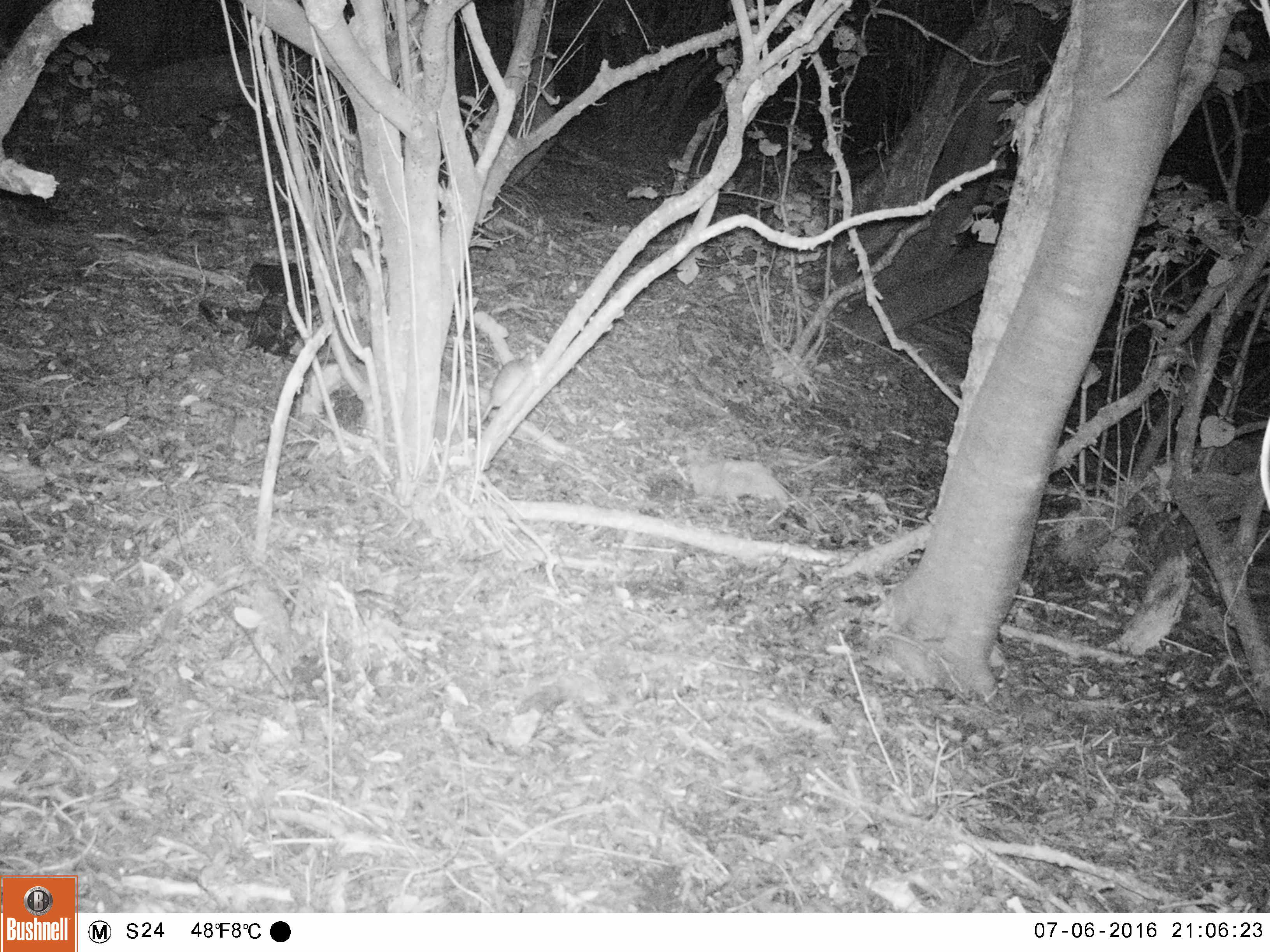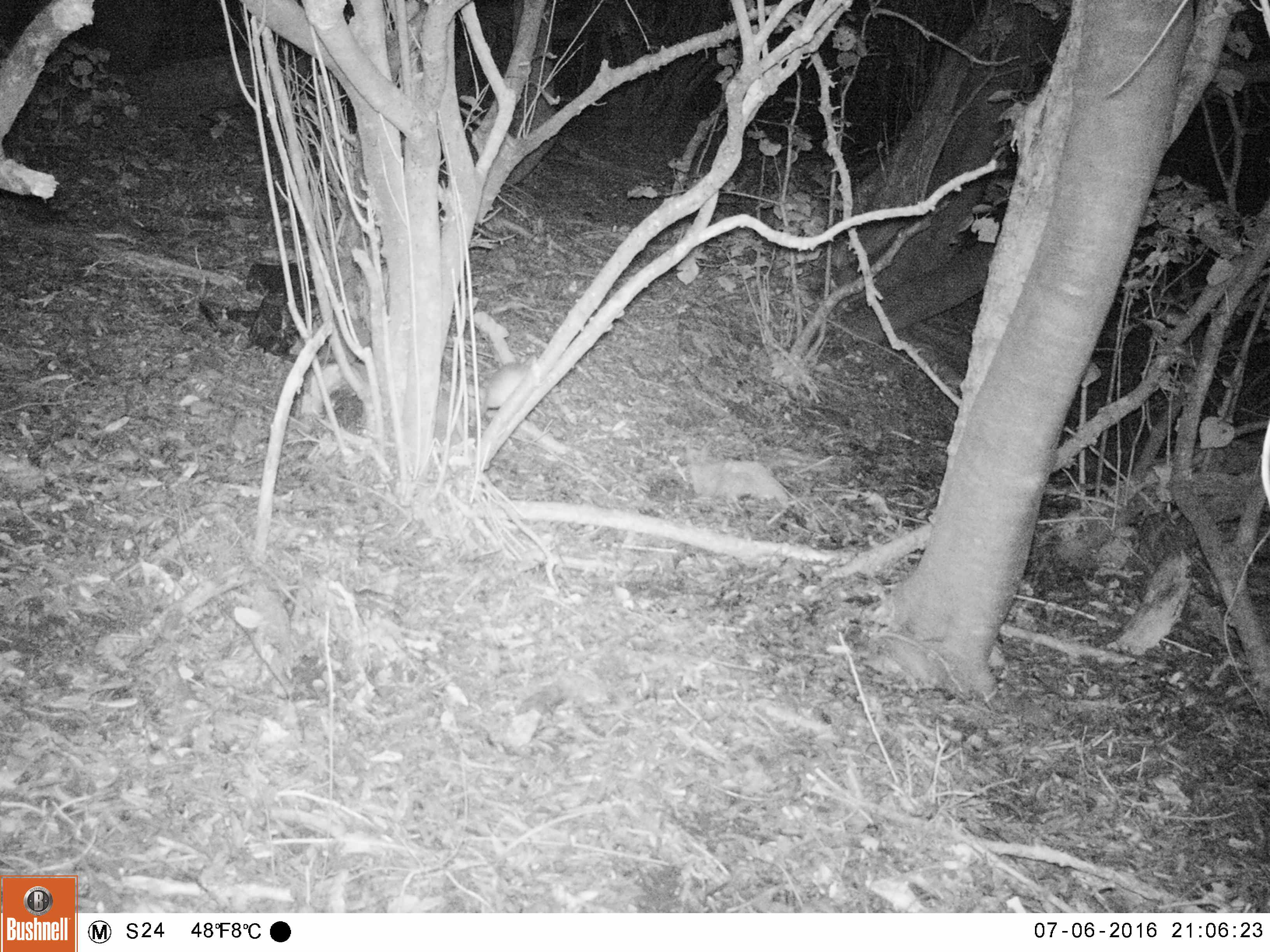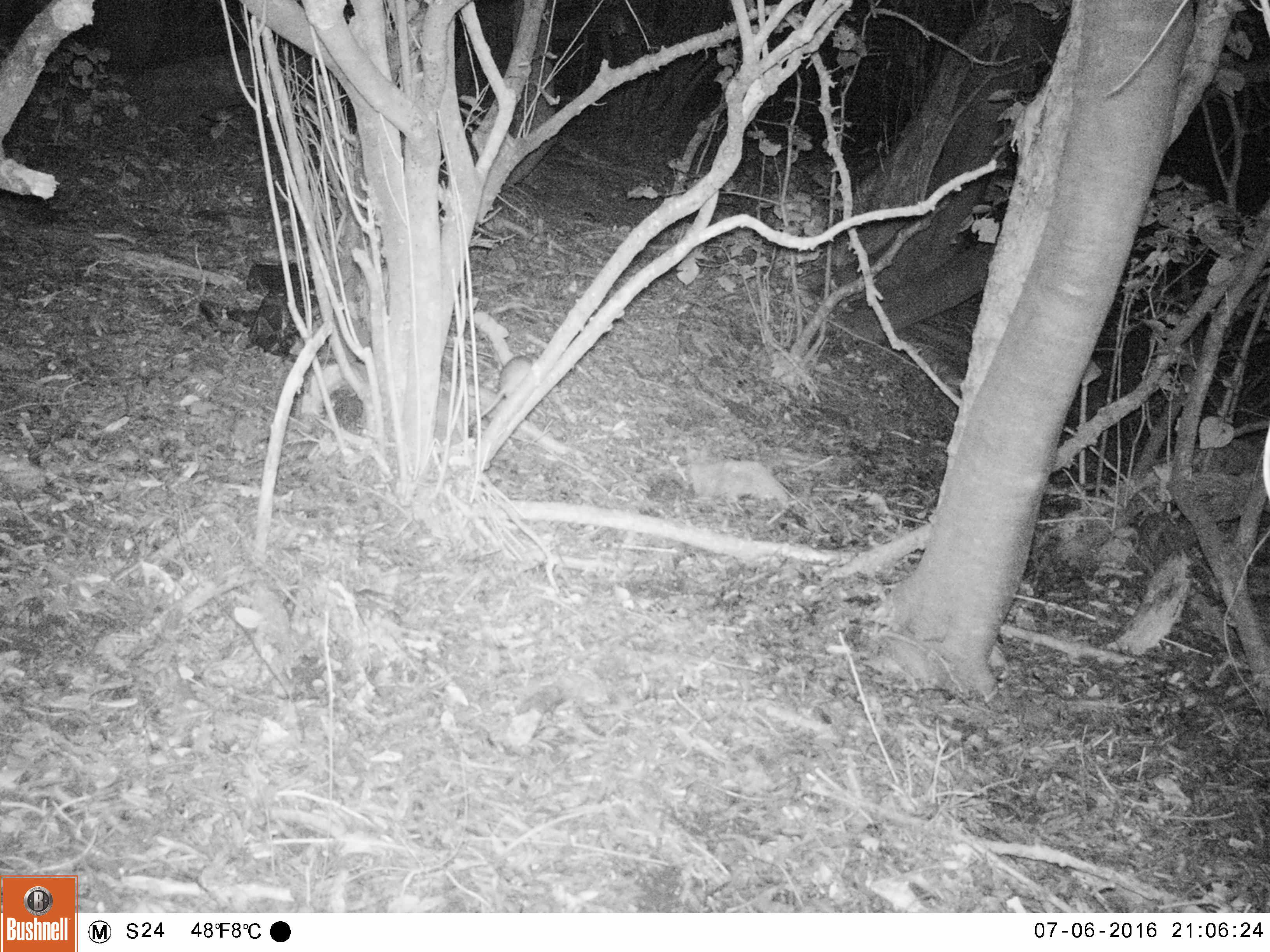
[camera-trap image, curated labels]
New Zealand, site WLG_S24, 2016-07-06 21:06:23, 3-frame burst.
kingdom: Animalia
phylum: Chordata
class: Mammalia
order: Rodentia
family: Muridae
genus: Rattus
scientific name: Rattus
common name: rat